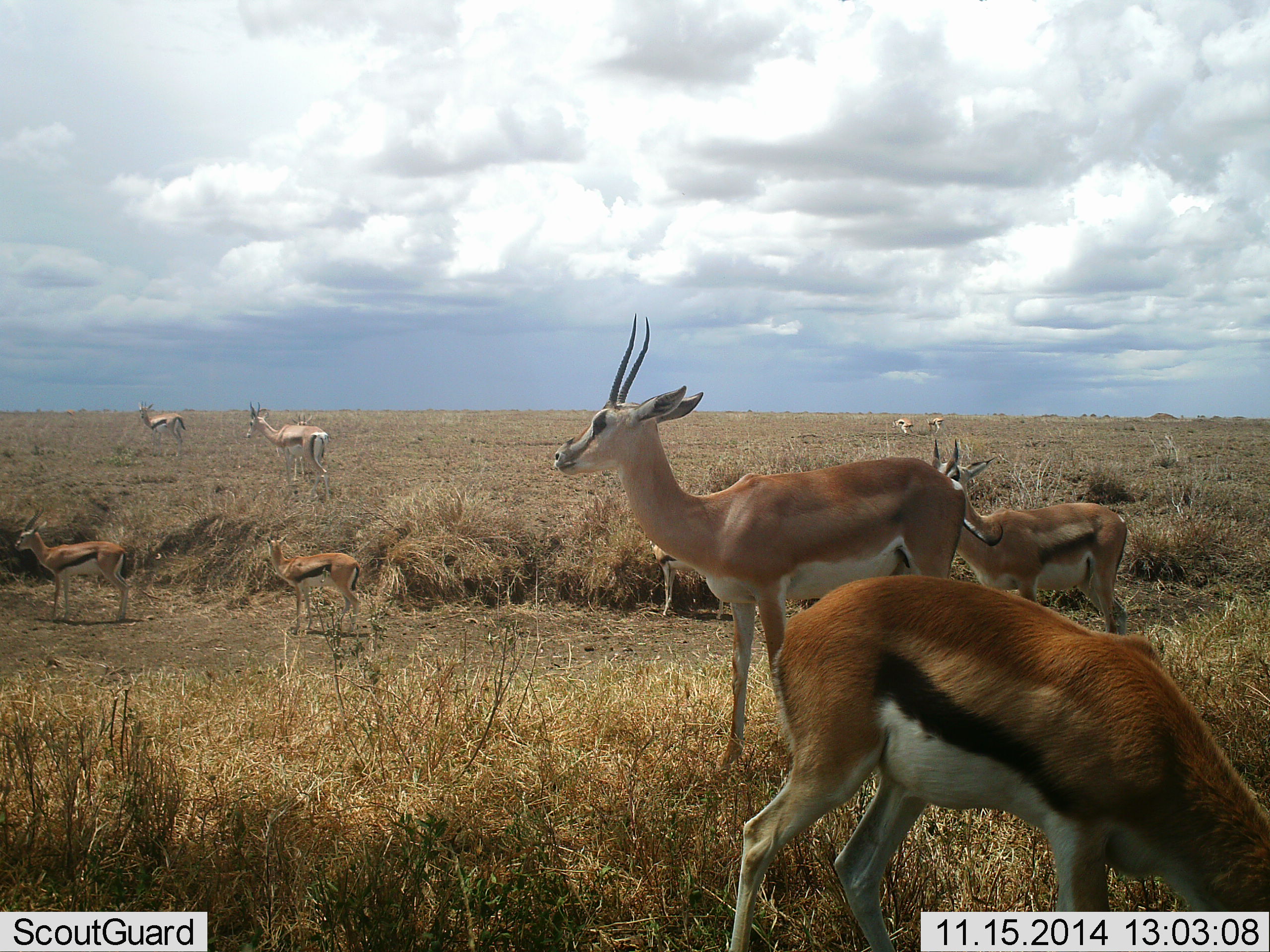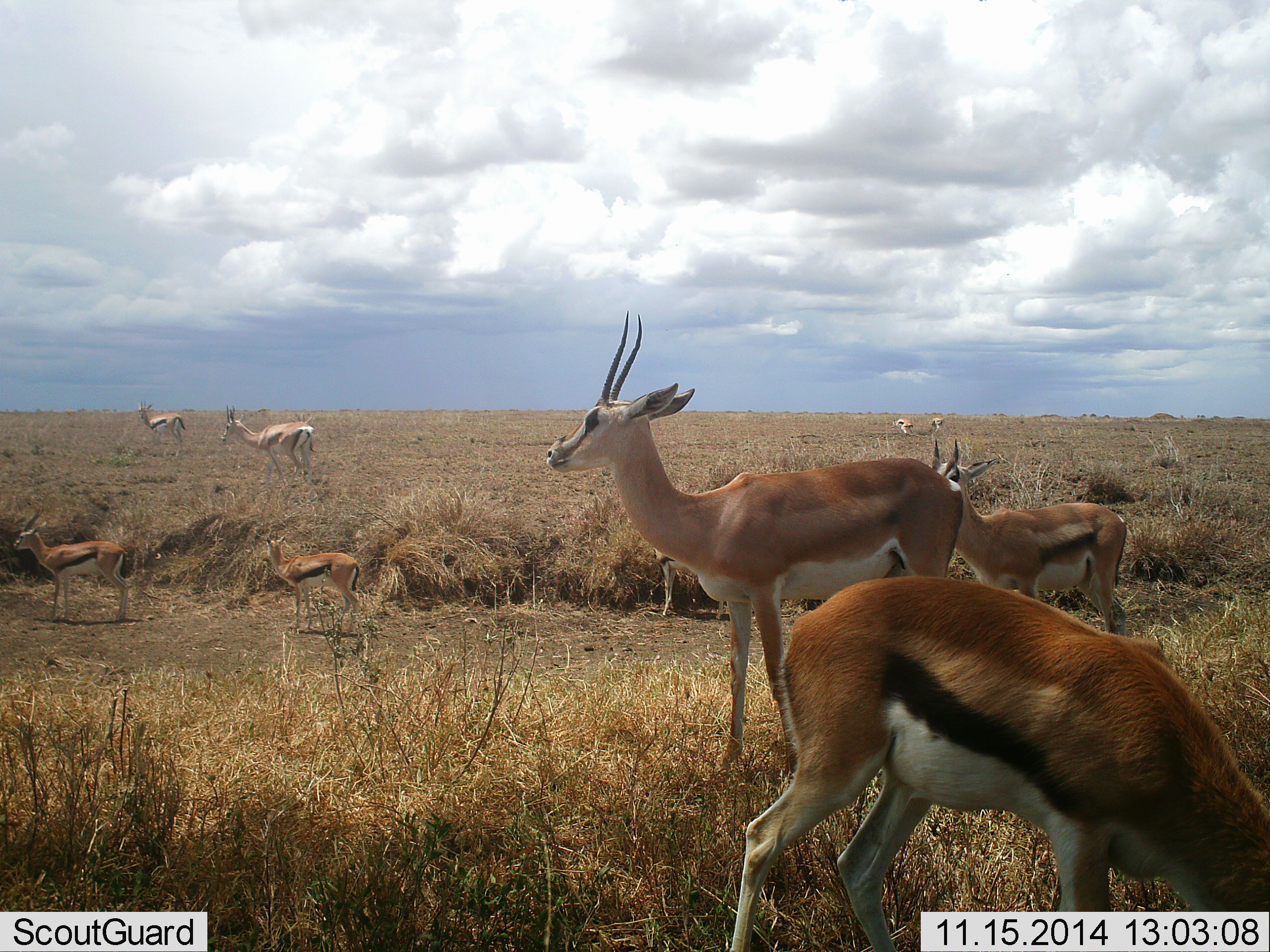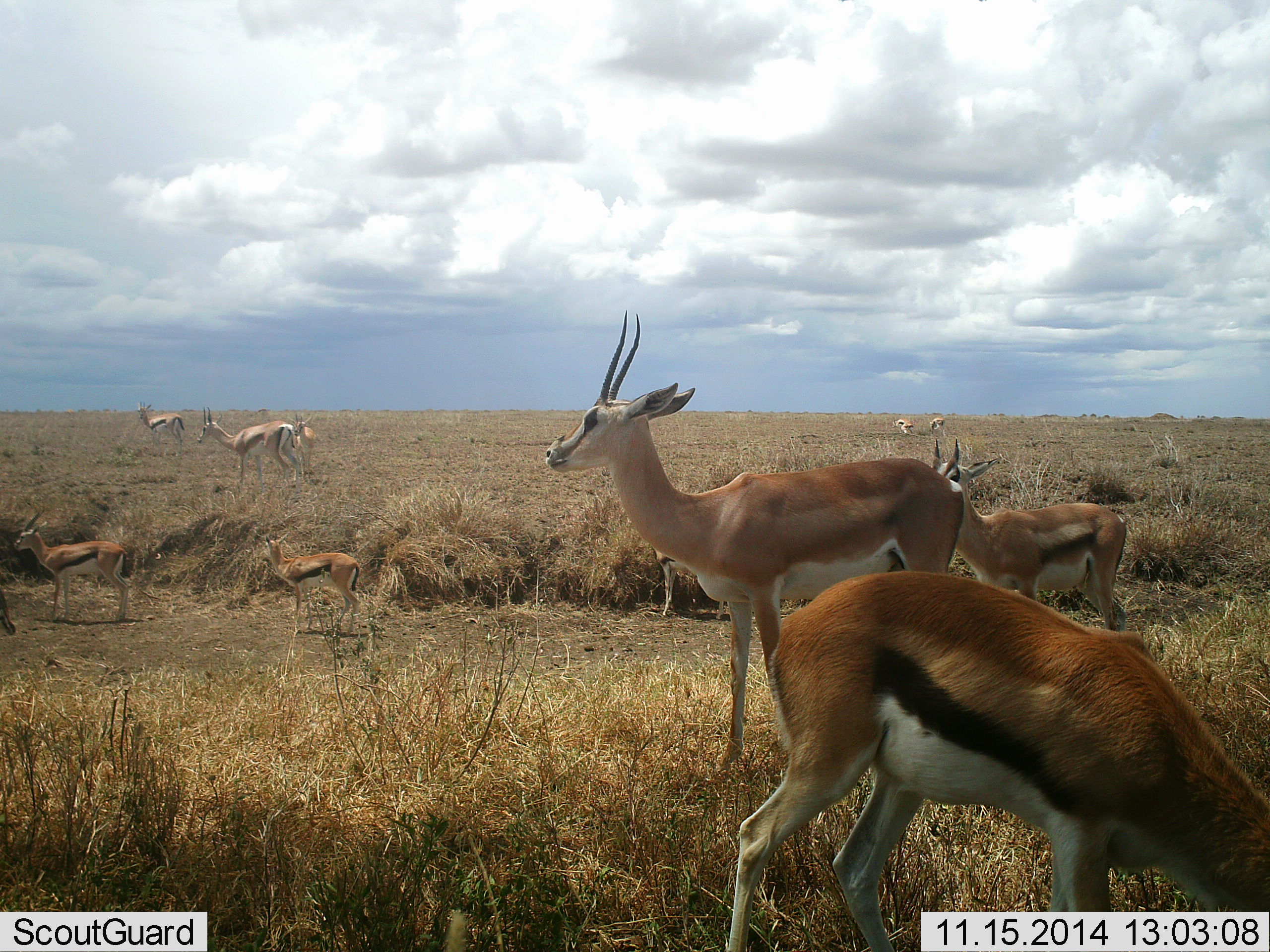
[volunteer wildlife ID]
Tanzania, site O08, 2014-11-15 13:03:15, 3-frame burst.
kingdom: Animalia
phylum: Chordata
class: Mammalia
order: Artiodactyla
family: Bovidae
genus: Eudorcas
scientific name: Eudorcas thomsonii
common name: thomson's gazelle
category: gazellethomsons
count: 9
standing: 89%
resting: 6%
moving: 28%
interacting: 0%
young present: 6%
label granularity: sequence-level